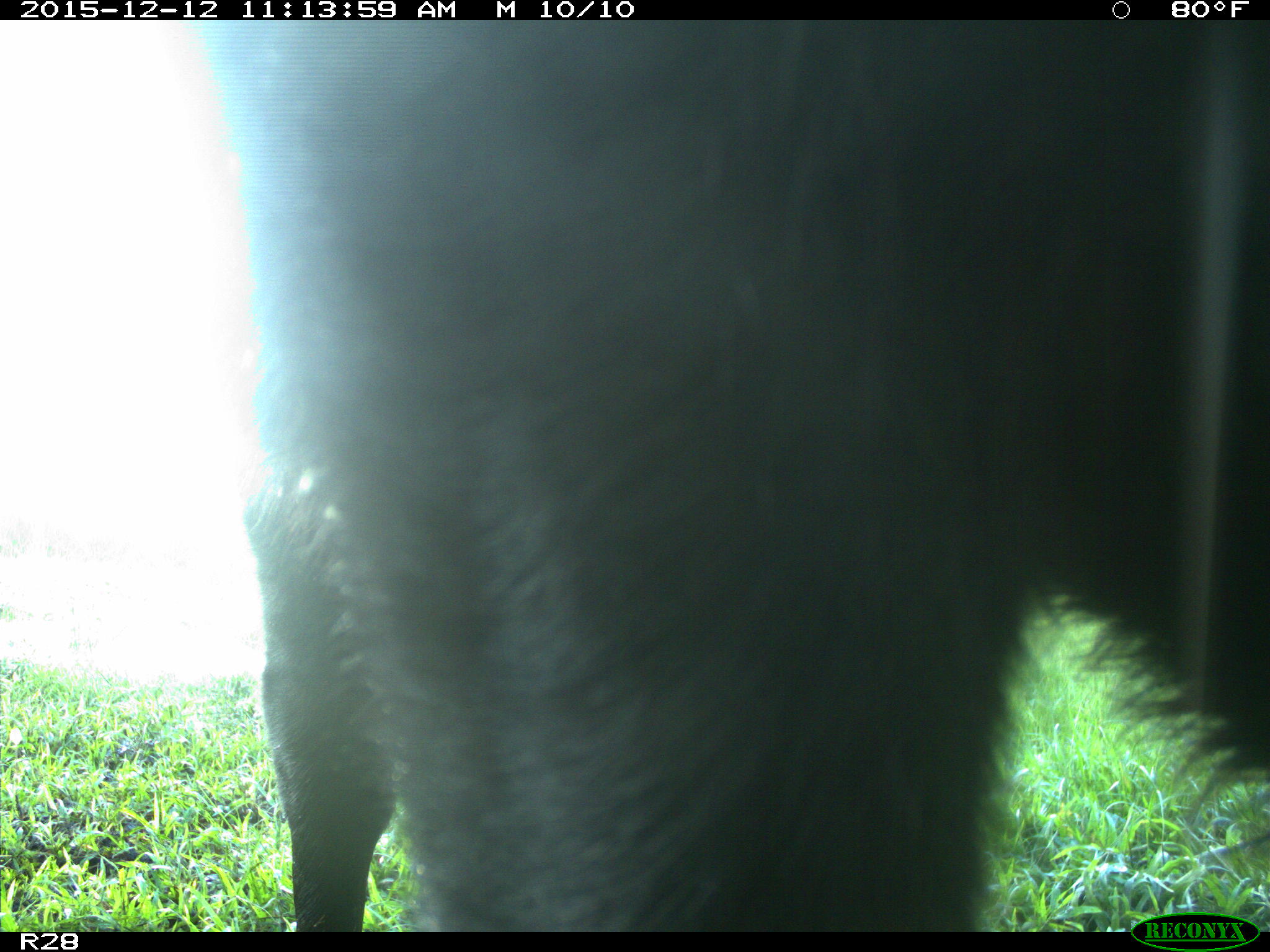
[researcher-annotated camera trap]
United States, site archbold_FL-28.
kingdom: Animalia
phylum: Chordata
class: Mammalia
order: Artiodactyla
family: Bovidae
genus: Bos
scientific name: Bos taurus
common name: domestic cow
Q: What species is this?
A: Bos taurus (domestic cow).